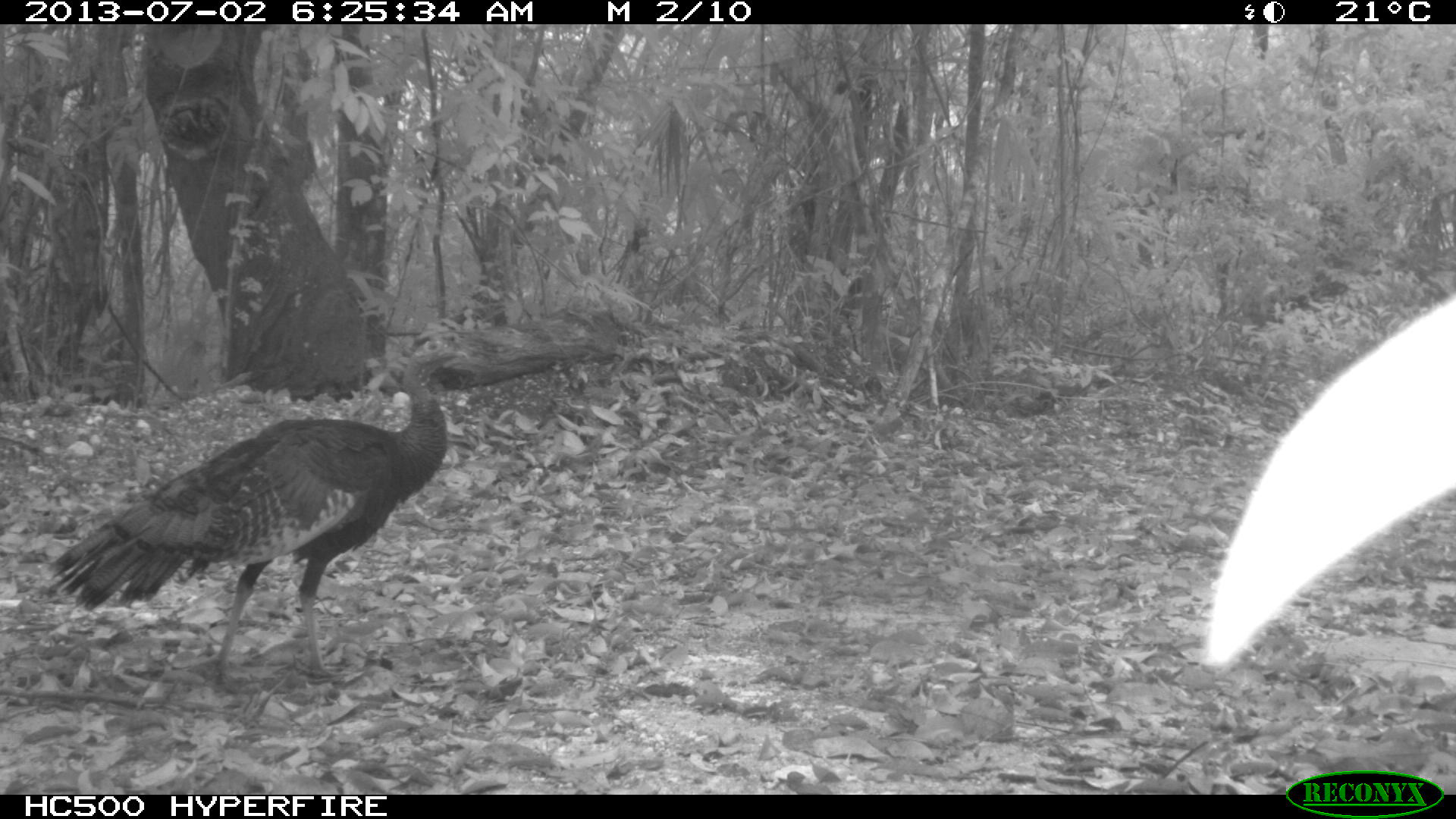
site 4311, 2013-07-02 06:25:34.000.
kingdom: Animalia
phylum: Chordata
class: Aves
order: Galliformes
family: Phasianidae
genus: Meleagris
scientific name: Meleagris ocellata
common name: ocellated turkey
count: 1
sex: male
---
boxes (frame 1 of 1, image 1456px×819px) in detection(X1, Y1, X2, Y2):
meleagris ocellata: detection(44, 349, 466, 679)